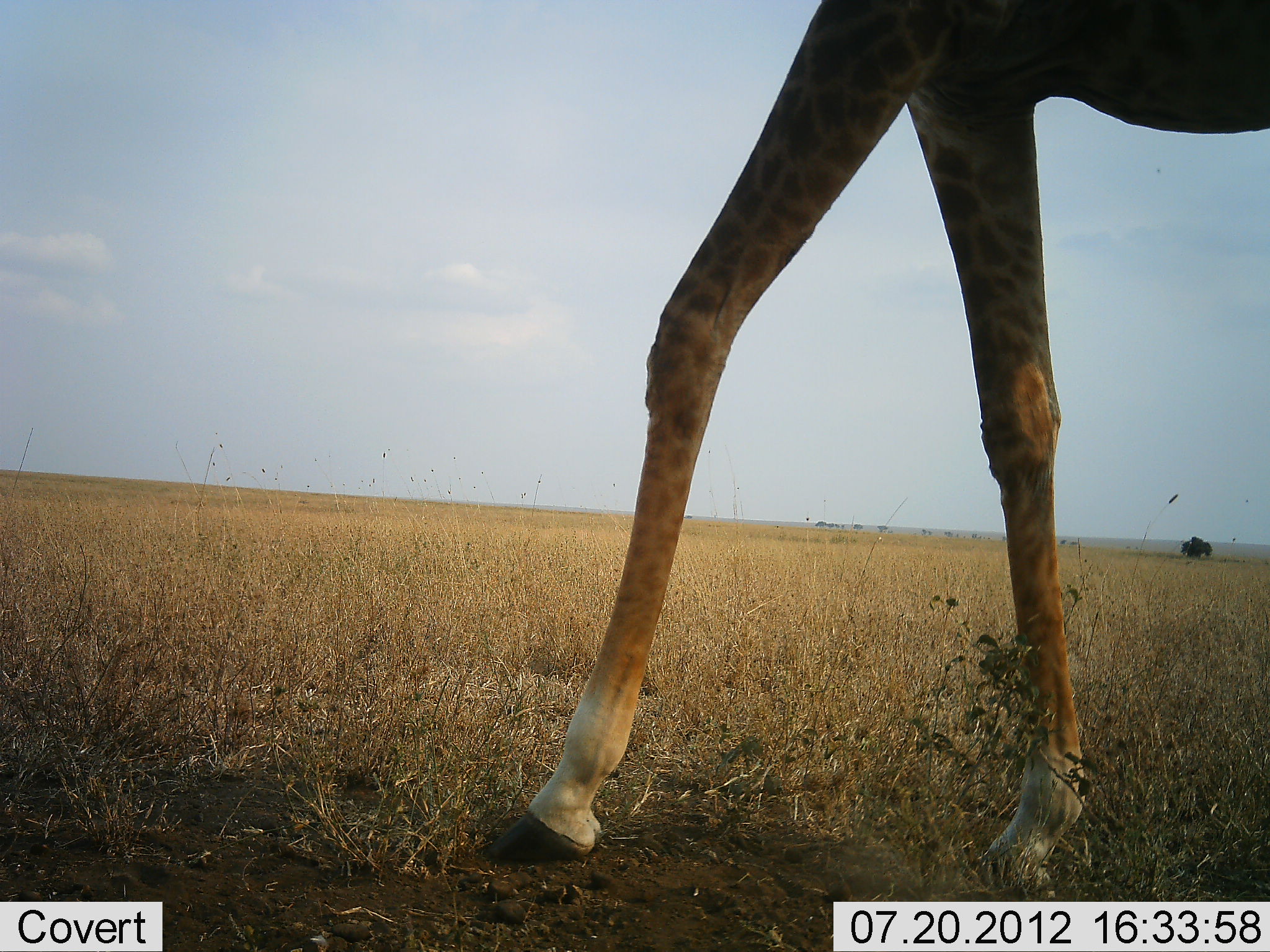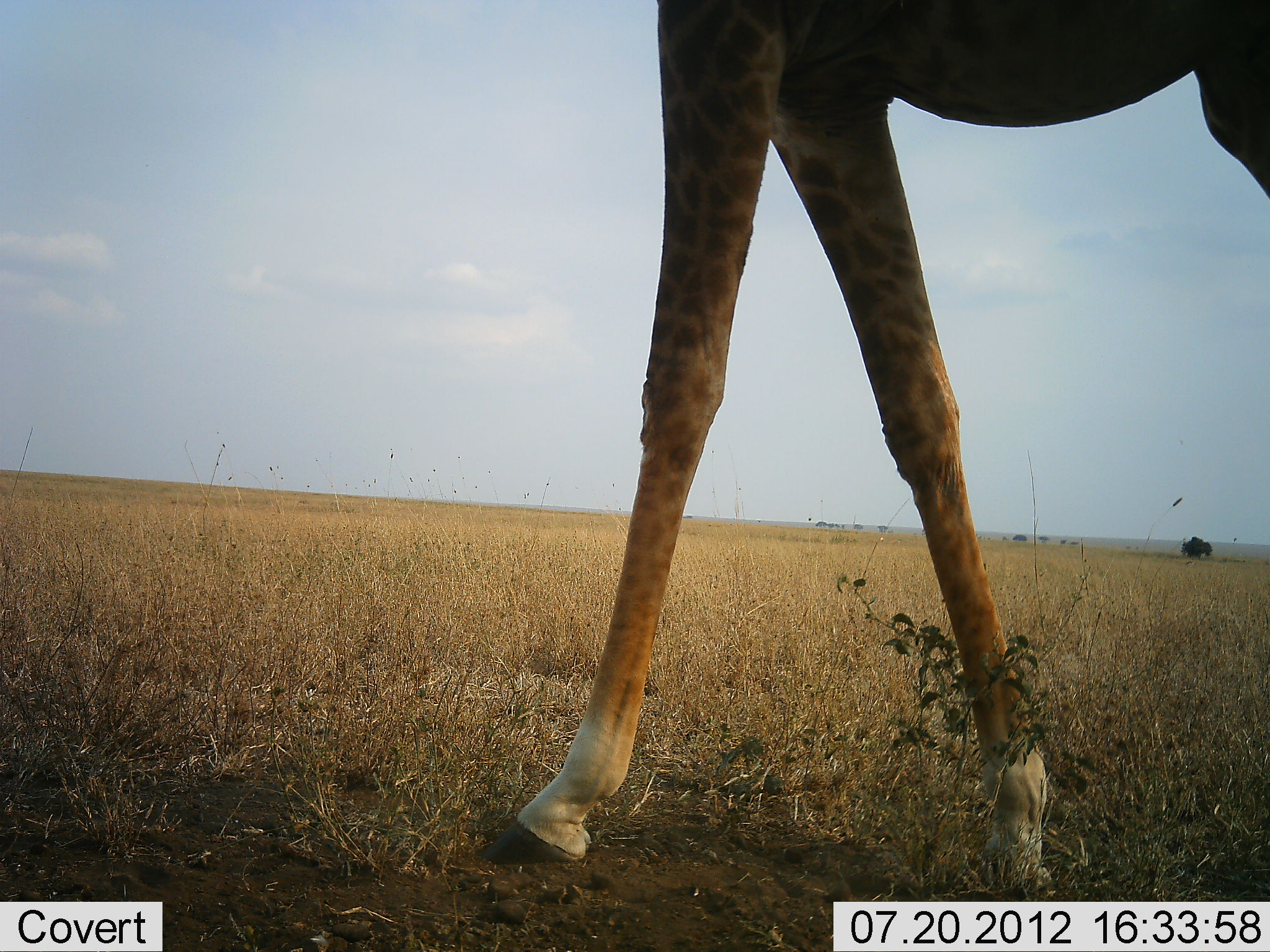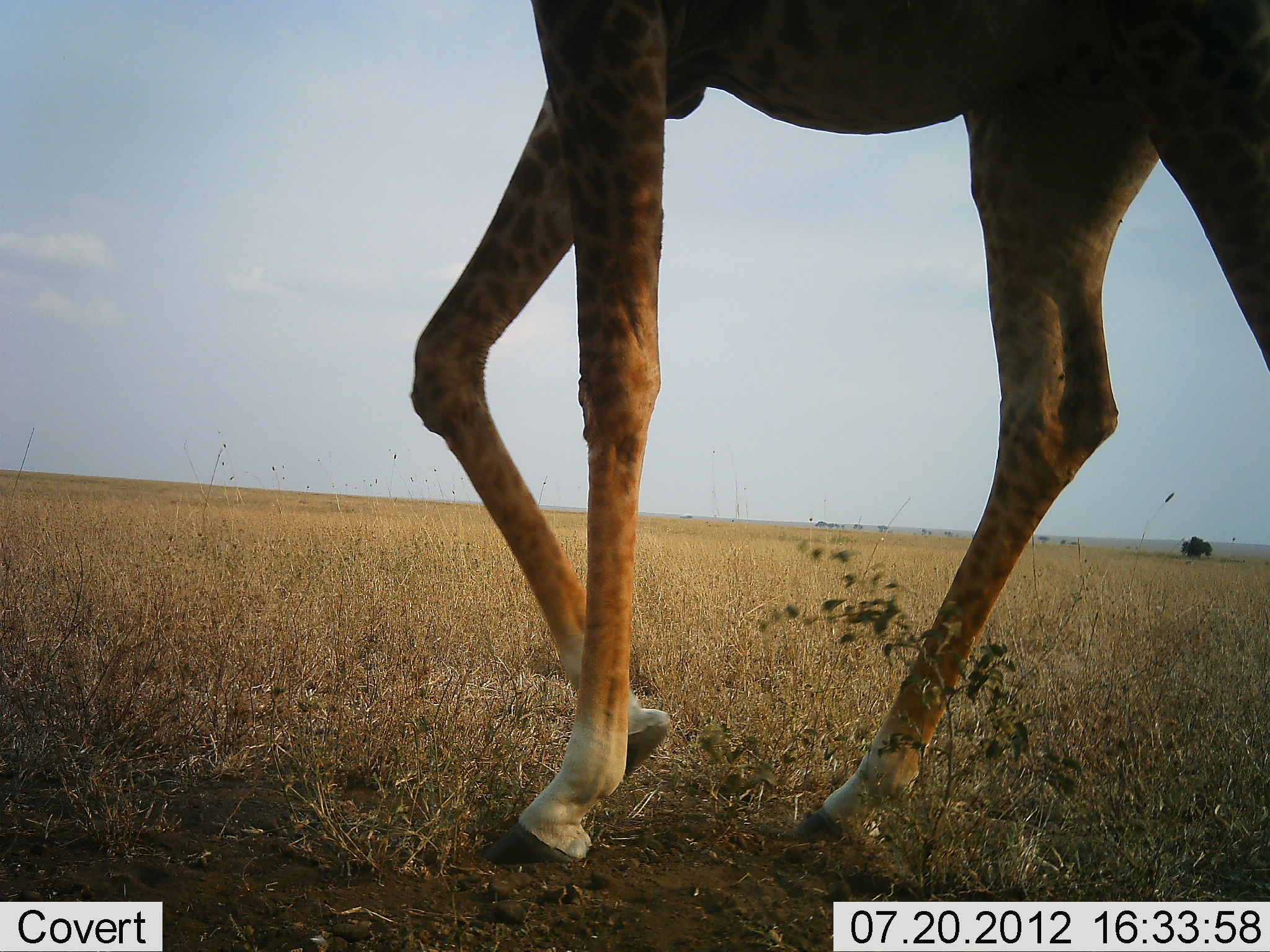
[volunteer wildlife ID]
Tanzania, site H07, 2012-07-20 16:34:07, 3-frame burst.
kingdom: Animalia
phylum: Chordata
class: Mammalia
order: Artiodactyla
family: Giraffidae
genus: Giraffa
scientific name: Giraffa camelopardalis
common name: giraffe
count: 1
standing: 0%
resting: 0%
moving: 100%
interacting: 0%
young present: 0%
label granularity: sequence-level